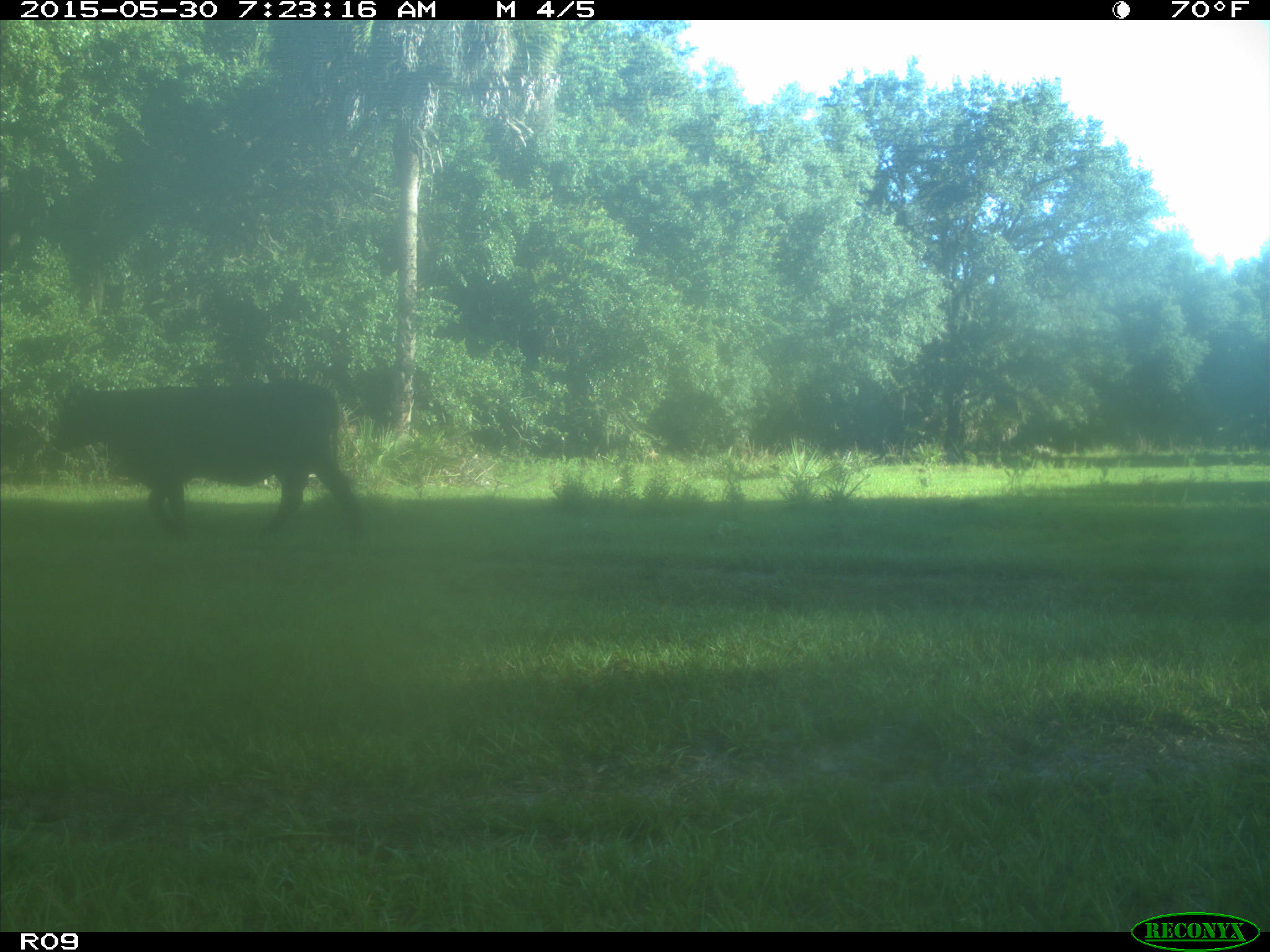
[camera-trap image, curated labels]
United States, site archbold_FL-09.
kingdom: Animalia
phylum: Chordata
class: Mammalia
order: Artiodactyla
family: Bovidae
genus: Bos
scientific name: Bos taurus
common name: domestic cow